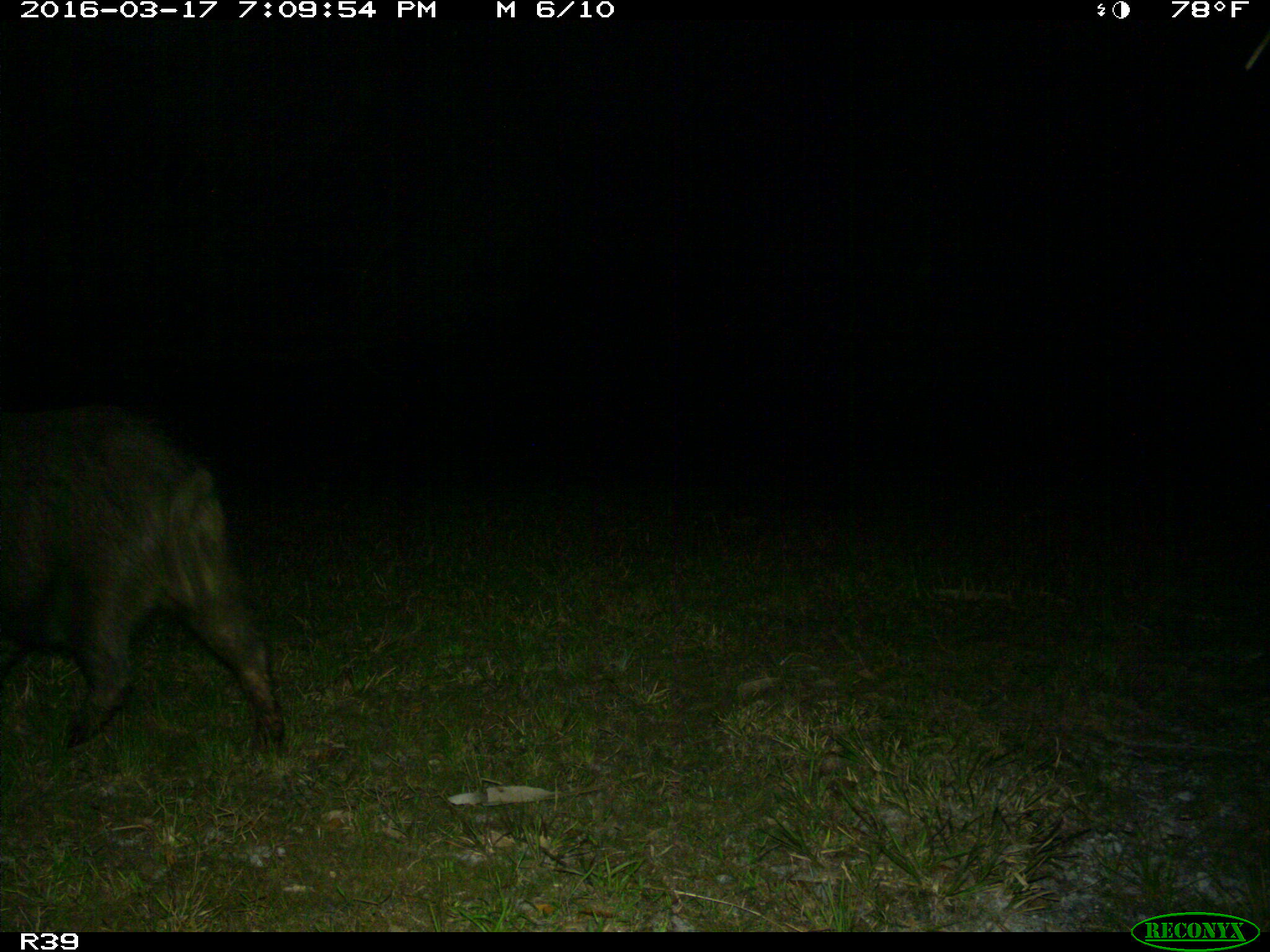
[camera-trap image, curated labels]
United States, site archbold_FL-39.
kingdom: Animalia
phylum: Chordata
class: Mammalia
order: Artiodactyla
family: Suidae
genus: Sus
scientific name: Sus scrofa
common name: wild boar